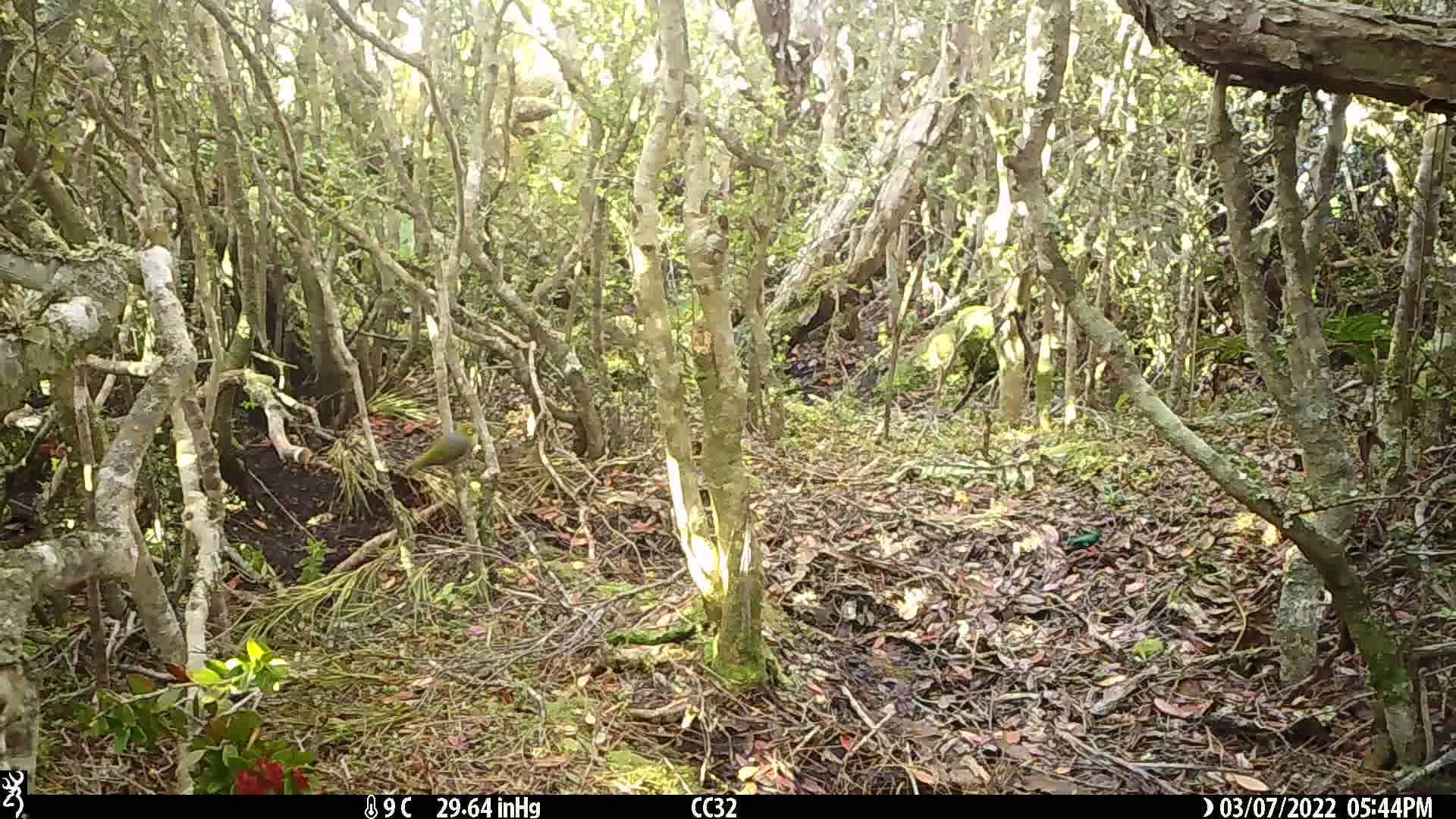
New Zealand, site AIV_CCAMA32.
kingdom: Animalia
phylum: Chordata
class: Aves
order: Passeriformes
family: Zosteropidae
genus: Zosterops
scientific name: Zosterops lateralis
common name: silvereye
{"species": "silvereye (Zosterops lateralis)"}